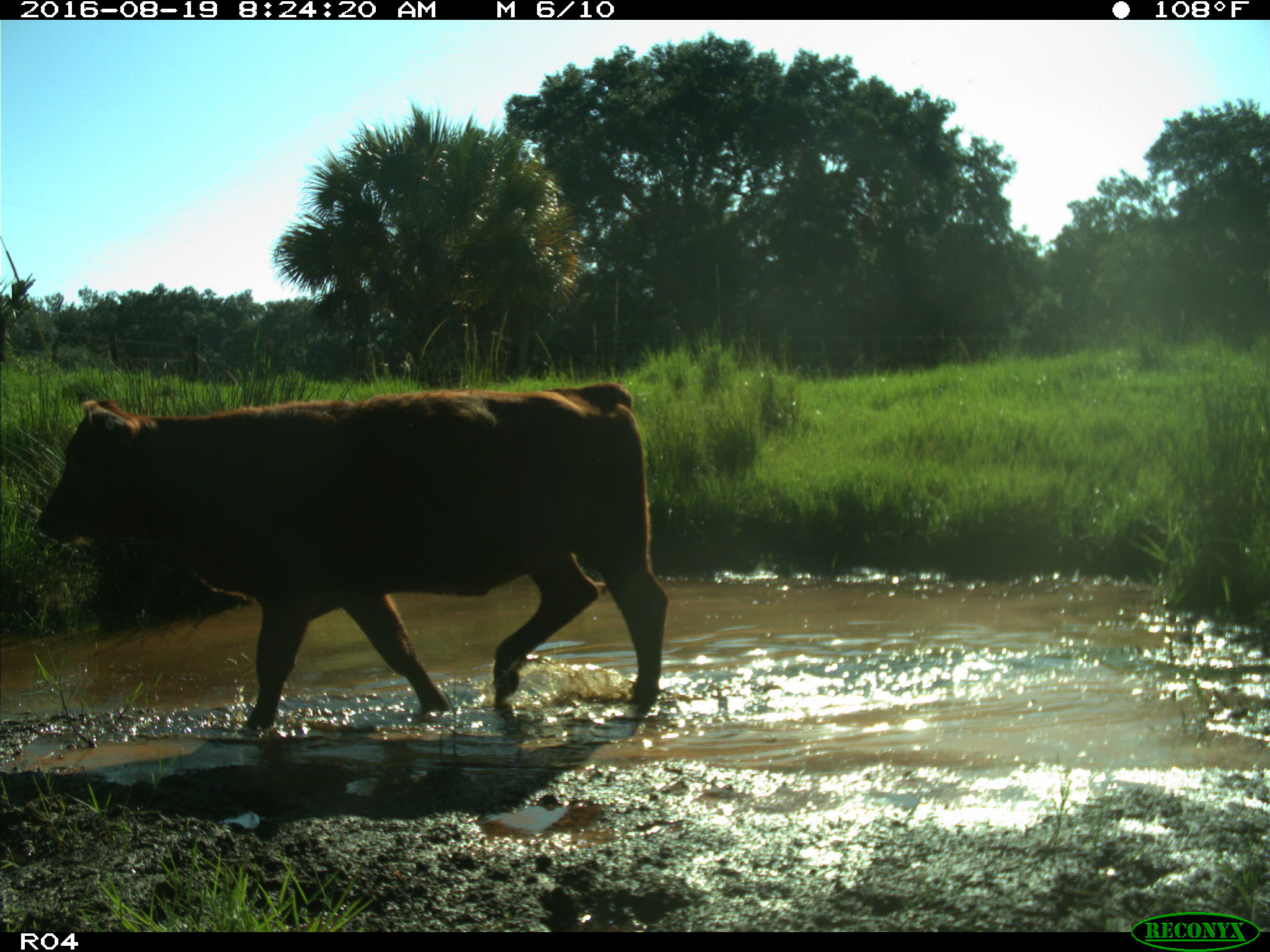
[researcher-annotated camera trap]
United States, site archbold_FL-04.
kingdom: Animalia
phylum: Chordata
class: Mammalia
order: Artiodactyla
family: Bovidae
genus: Bos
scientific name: Bos taurus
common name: domestic cow